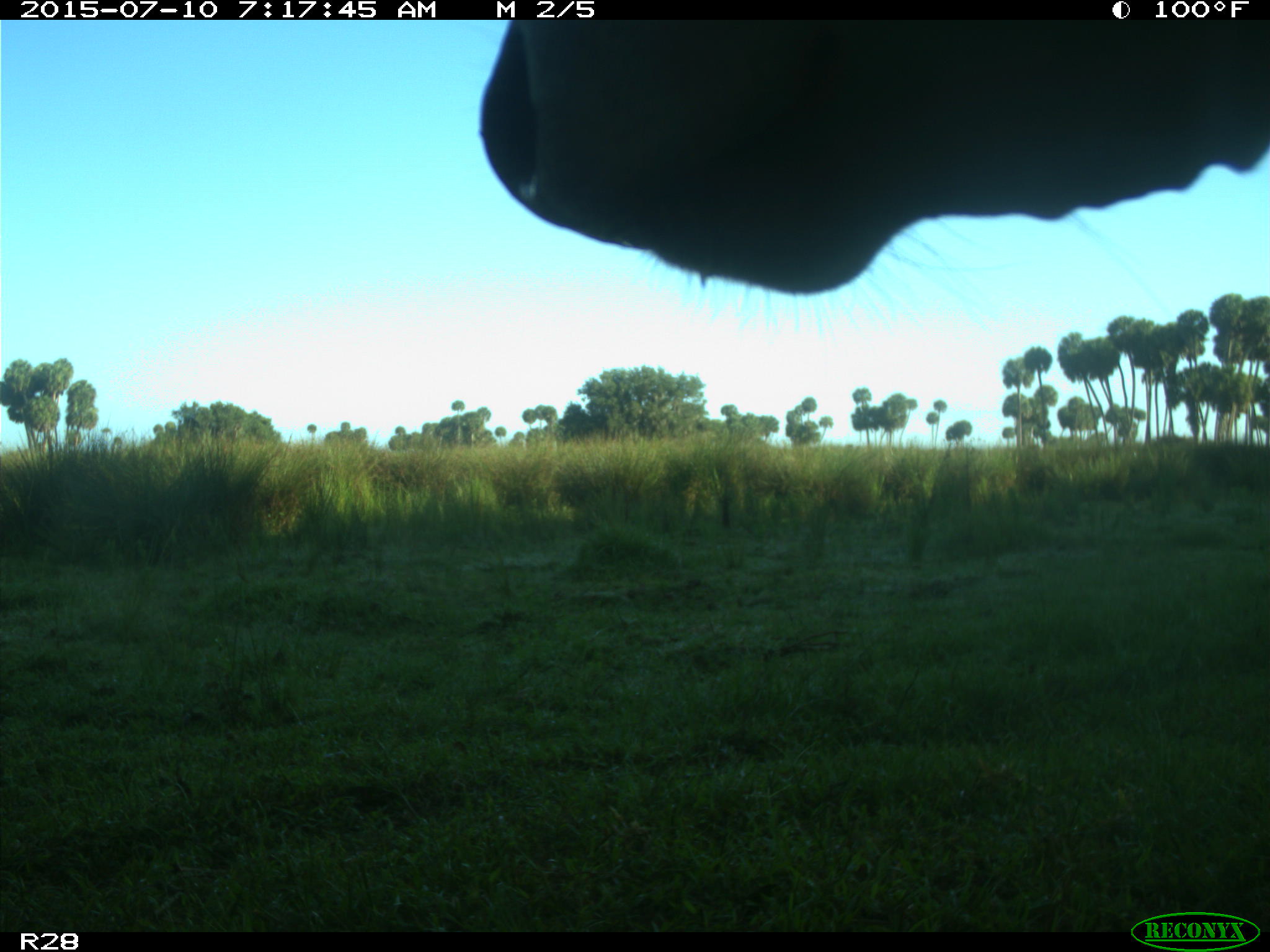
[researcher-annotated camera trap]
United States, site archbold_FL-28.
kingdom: Animalia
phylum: Chordata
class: Mammalia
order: Artiodactyla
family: Bovidae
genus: Bos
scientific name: Bos taurus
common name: domestic cow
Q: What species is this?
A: Bos taurus (domestic cow).